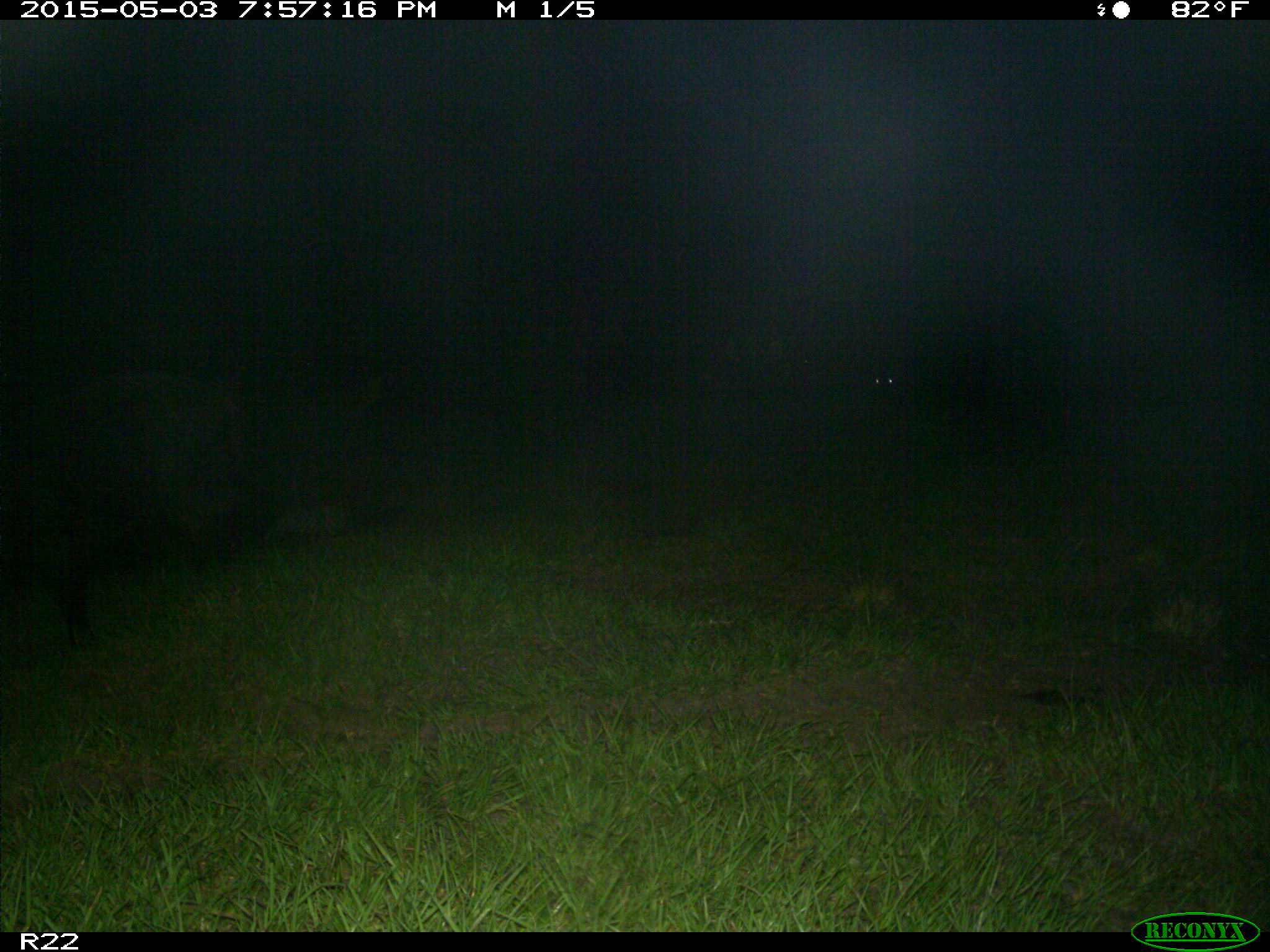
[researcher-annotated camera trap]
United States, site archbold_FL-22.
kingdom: Animalia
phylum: Chordata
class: Mammalia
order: Artiodactyla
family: Suidae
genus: Sus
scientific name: Sus scrofa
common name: wild boar